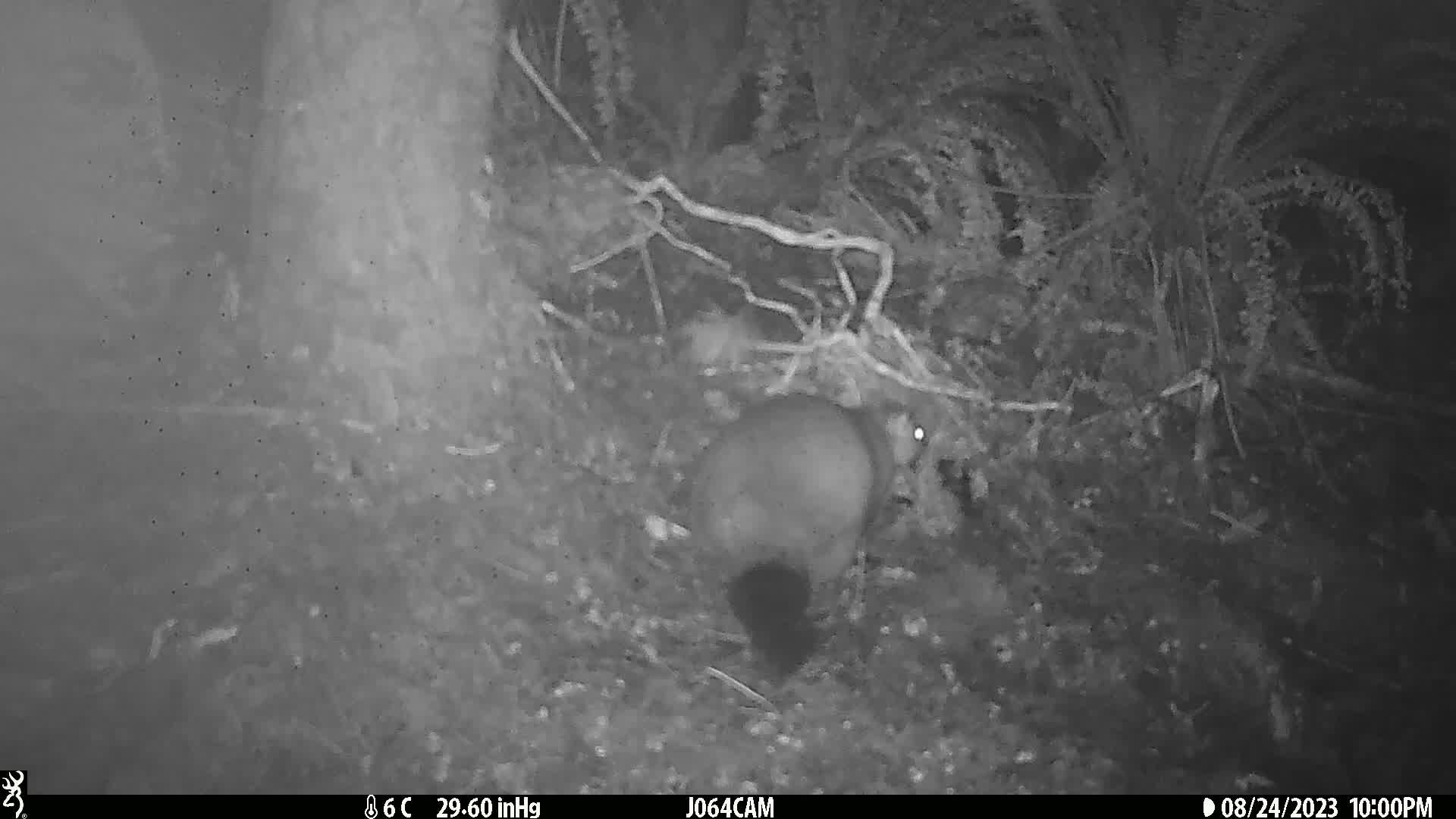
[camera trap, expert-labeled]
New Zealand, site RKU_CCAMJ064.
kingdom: Animalia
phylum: Chordata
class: Mammalia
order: Diprotodontia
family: Phalangeridae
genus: Trichosurus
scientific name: Trichosurus vulpecula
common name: common brushtail possum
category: possum